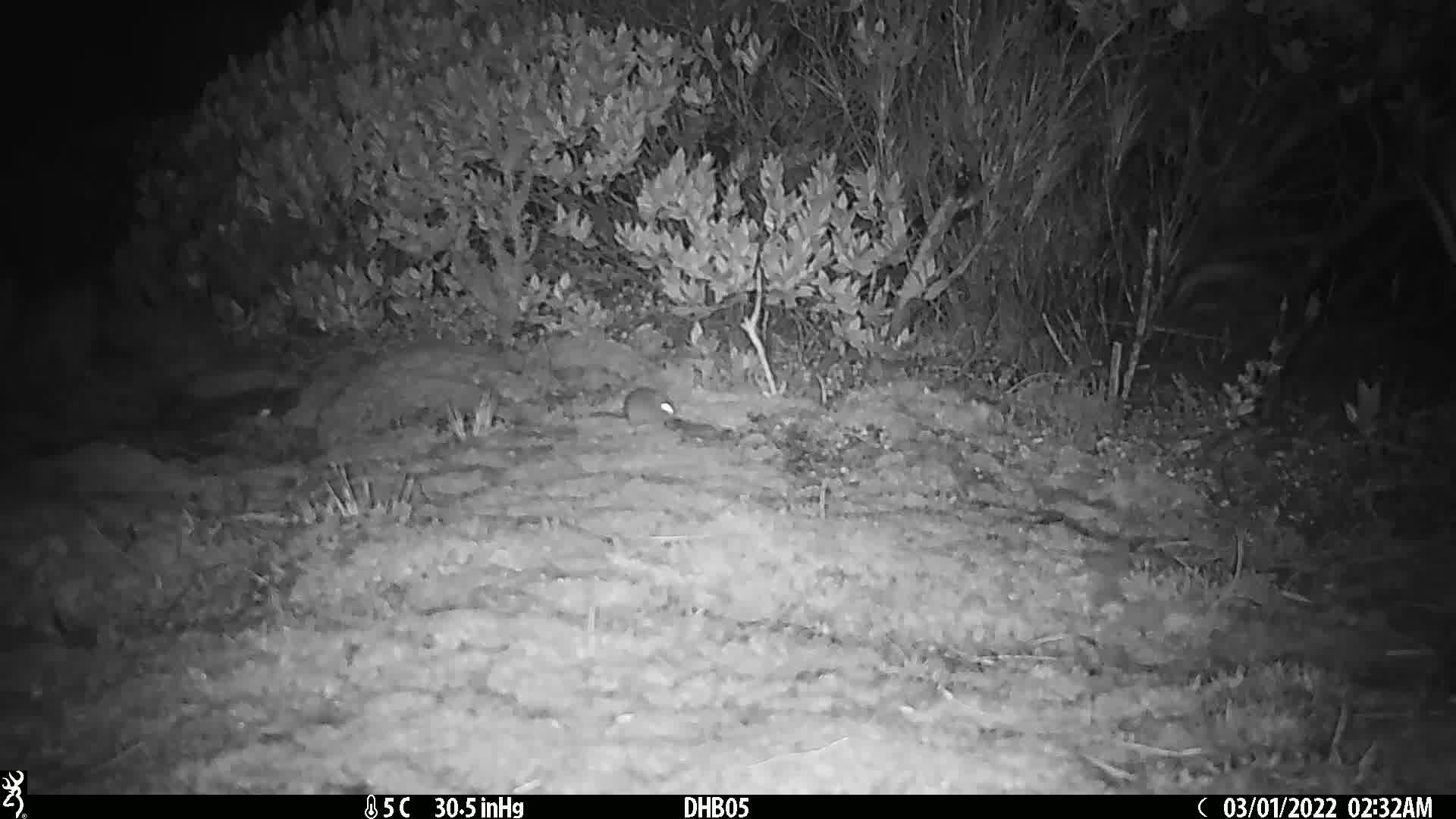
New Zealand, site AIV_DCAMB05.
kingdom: Animalia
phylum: Chordata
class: Mammalia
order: Rodentia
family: Muridae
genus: Mus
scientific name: Mus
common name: mouse